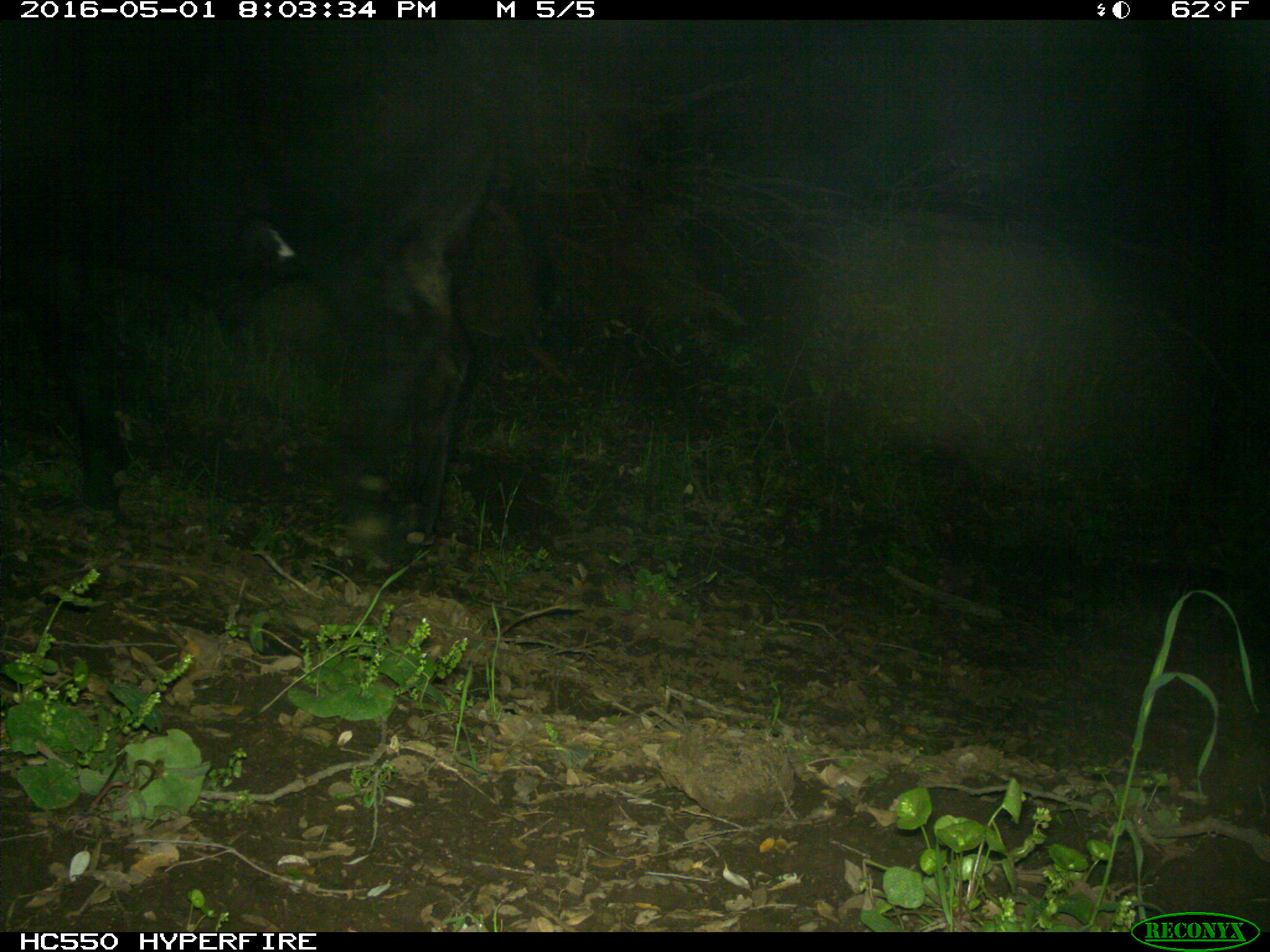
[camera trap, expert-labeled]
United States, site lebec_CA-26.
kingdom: Animalia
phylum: Chordata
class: Mammalia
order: Artiodactyla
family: Bovidae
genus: Bos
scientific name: Bos taurus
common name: domestic cow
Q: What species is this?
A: Bos taurus (domestic cow).